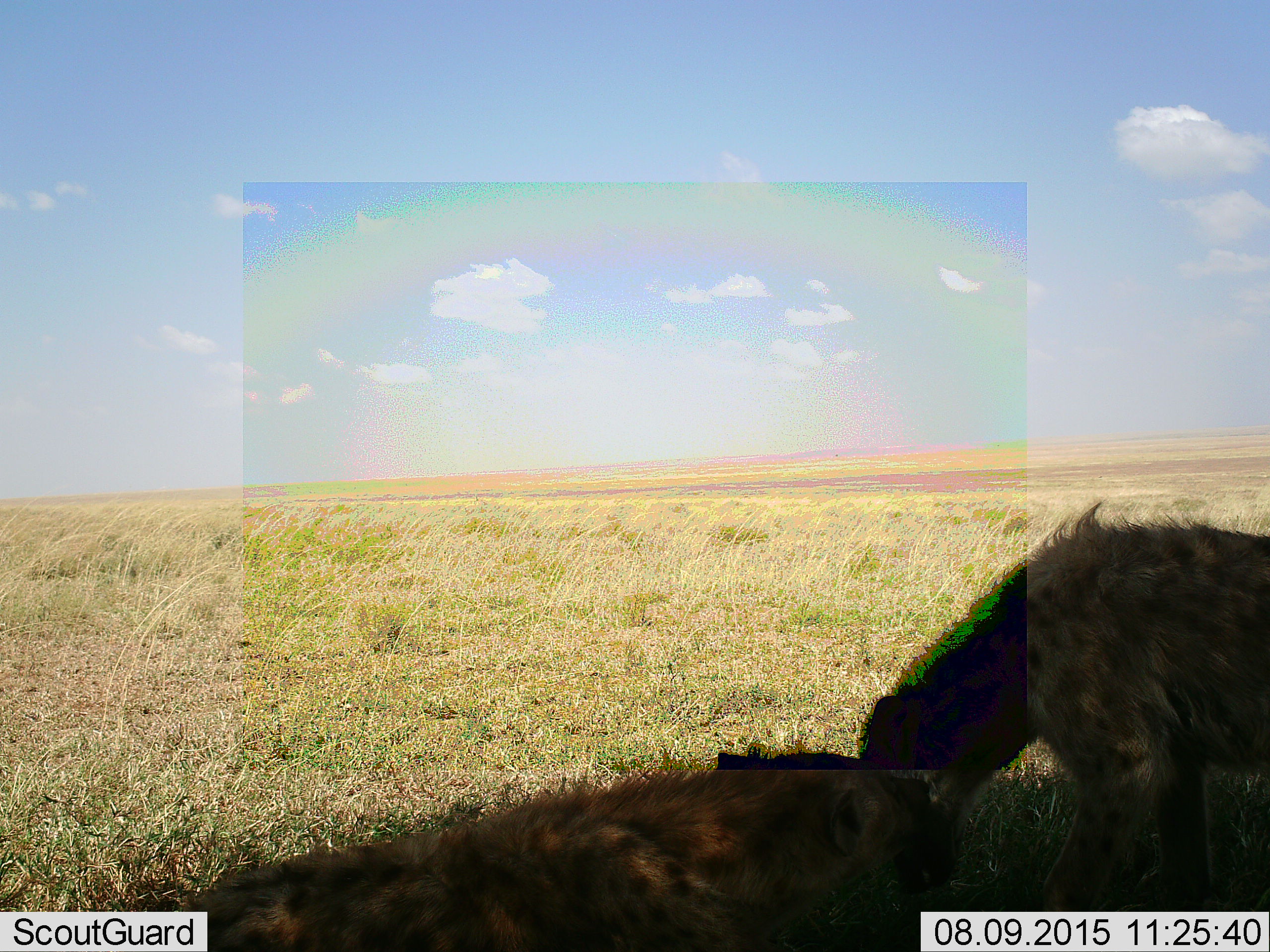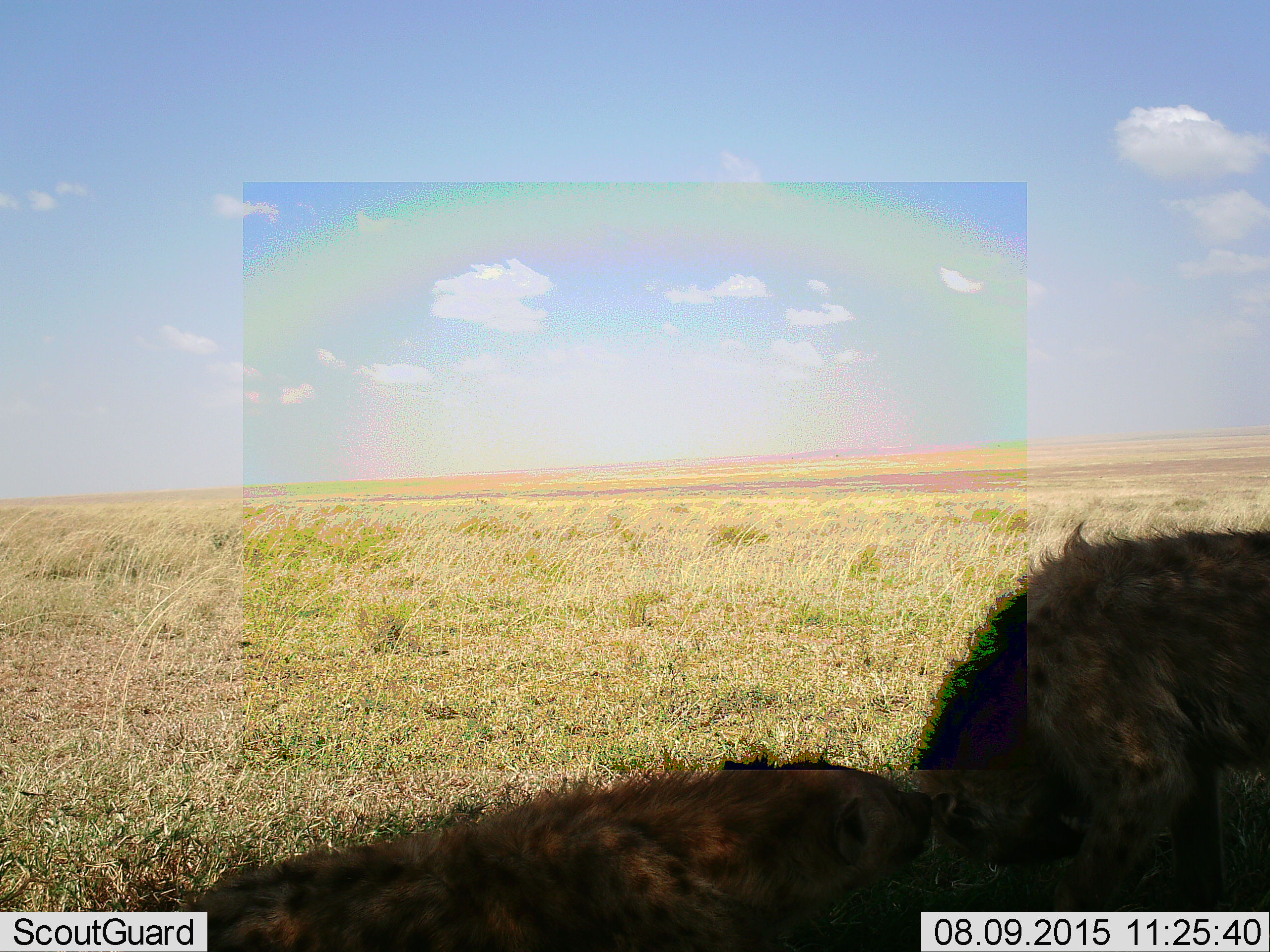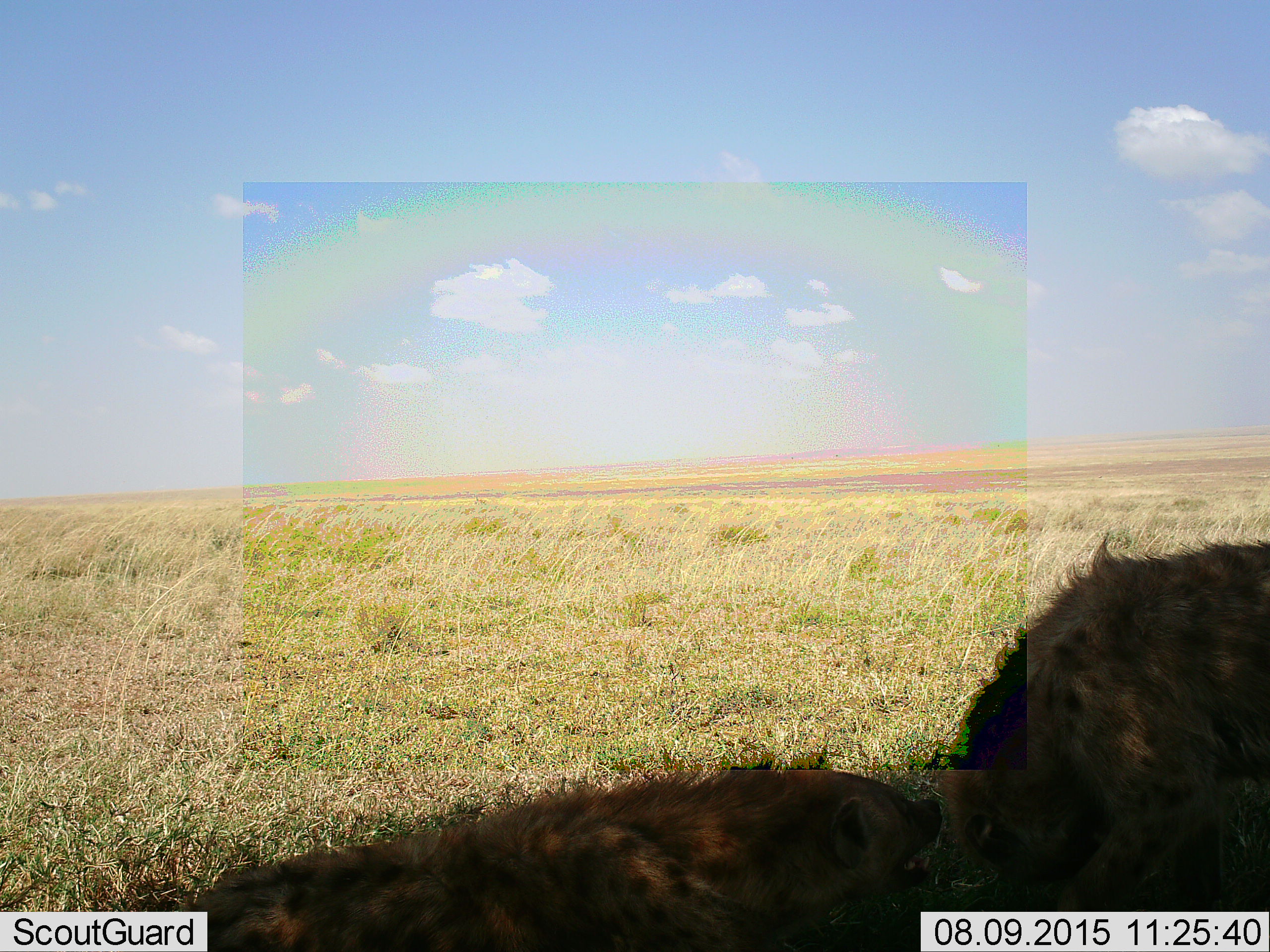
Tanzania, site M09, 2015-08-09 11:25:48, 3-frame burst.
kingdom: Animalia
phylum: Chordata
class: Mammalia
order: Carnivora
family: Hyaenidae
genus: Crocuta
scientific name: Crocuta crocuta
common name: spotted hyena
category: hyenaspotted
Hyenaspotted (spotted hyena) (Crocuta crocuta), count 2. Behavior (volunteer vote fractions): standing 70%, resting 80%, moving 10%, interacting 50%. Young present (vote fraction): 10%. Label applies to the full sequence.